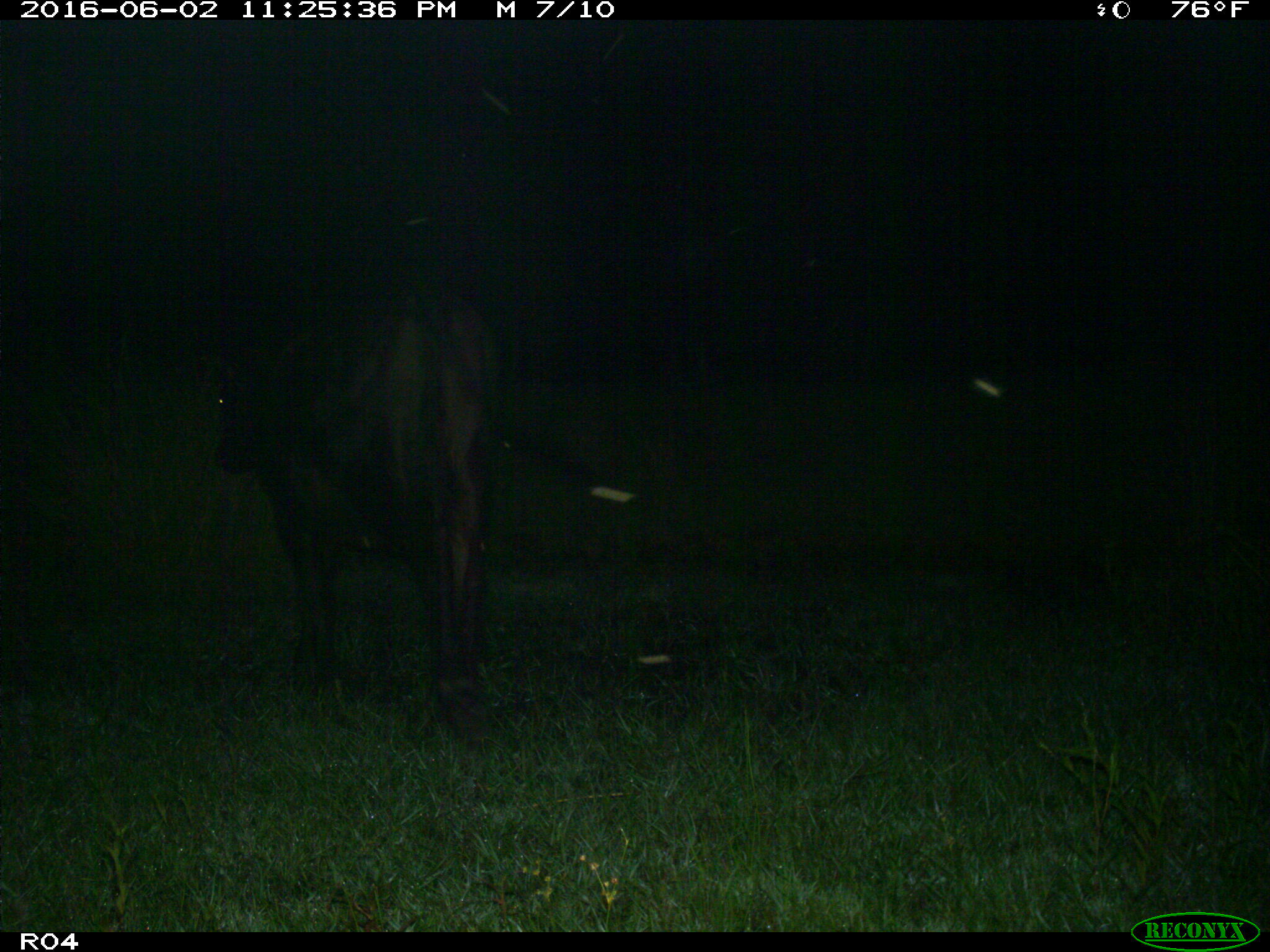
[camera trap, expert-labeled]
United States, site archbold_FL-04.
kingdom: Animalia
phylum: Chordata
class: Mammalia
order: Artiodactyla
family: Bovidae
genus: Bos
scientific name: Bos taurus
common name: domestic cow